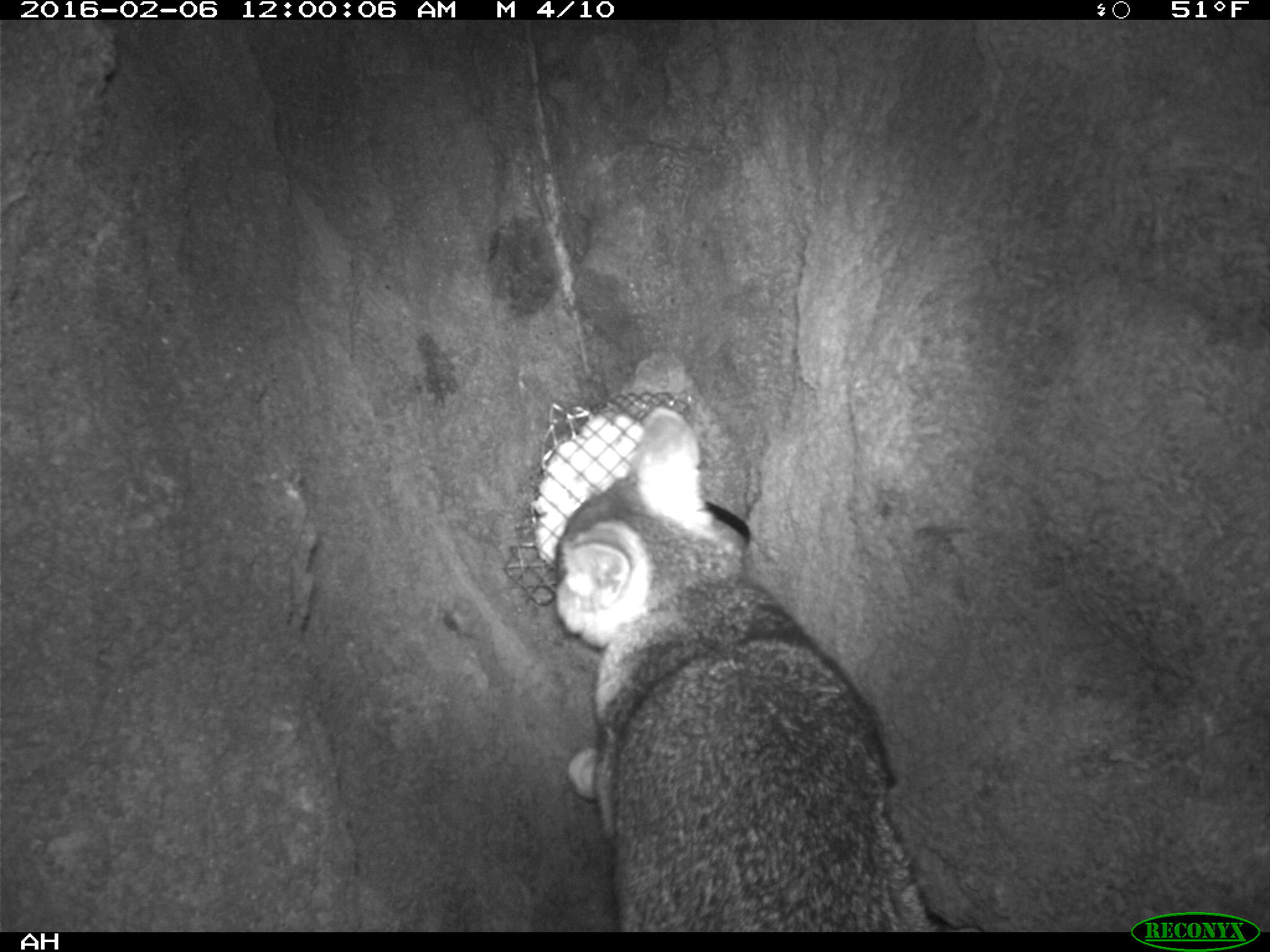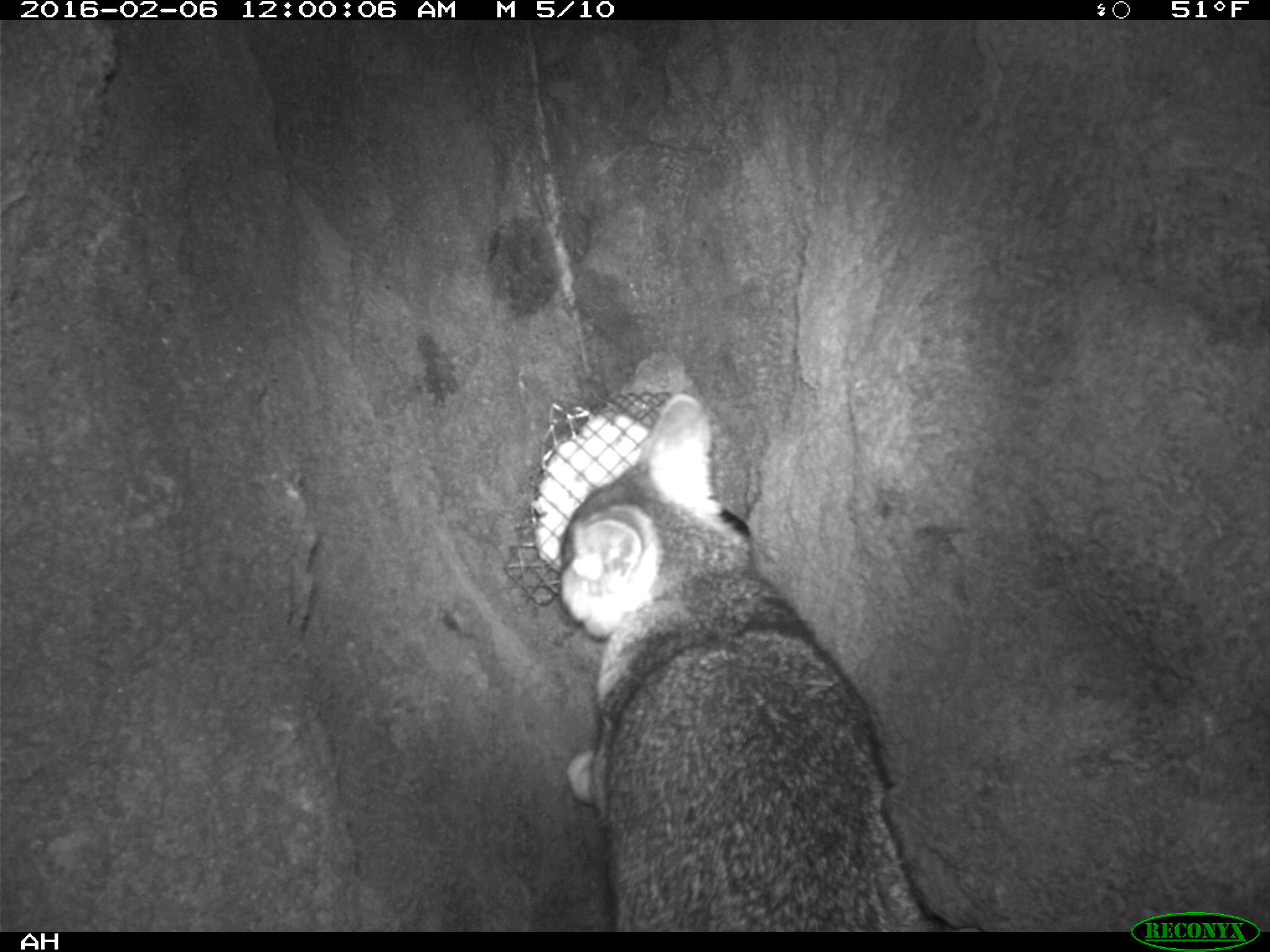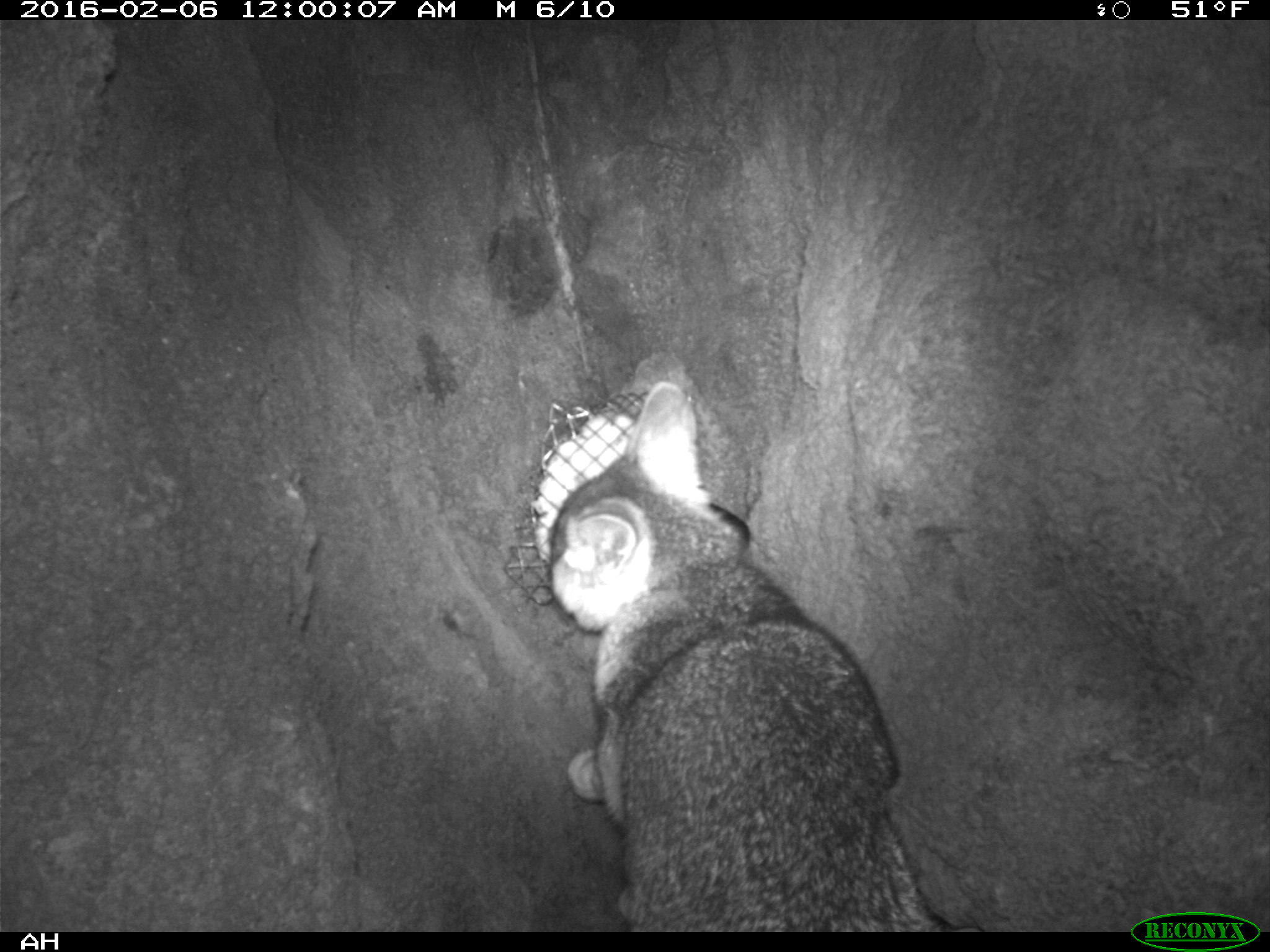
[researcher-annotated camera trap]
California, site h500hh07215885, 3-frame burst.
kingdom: Animalia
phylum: Chordata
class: Mammalia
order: Carnivora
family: Canidae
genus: Urocyon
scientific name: Urocyon littoralis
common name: island fox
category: fox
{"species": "fox (island fox) (Urocyon littoralis)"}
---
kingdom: Animalia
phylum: Chordata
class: Mammalia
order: Rodentia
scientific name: Rodentia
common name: rodent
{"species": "rodent (Rodentia)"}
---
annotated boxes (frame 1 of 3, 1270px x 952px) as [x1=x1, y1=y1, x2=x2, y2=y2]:
fox: [x1=554, y1=407, x2=978, y2=932]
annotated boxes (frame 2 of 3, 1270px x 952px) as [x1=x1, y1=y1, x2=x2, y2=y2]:
rodent: [x1=560, y1=392, x2=936, y2=932]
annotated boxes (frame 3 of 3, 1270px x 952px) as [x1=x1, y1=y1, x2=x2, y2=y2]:
fox: [x1=546, y1=383, x2=942, y2=932]